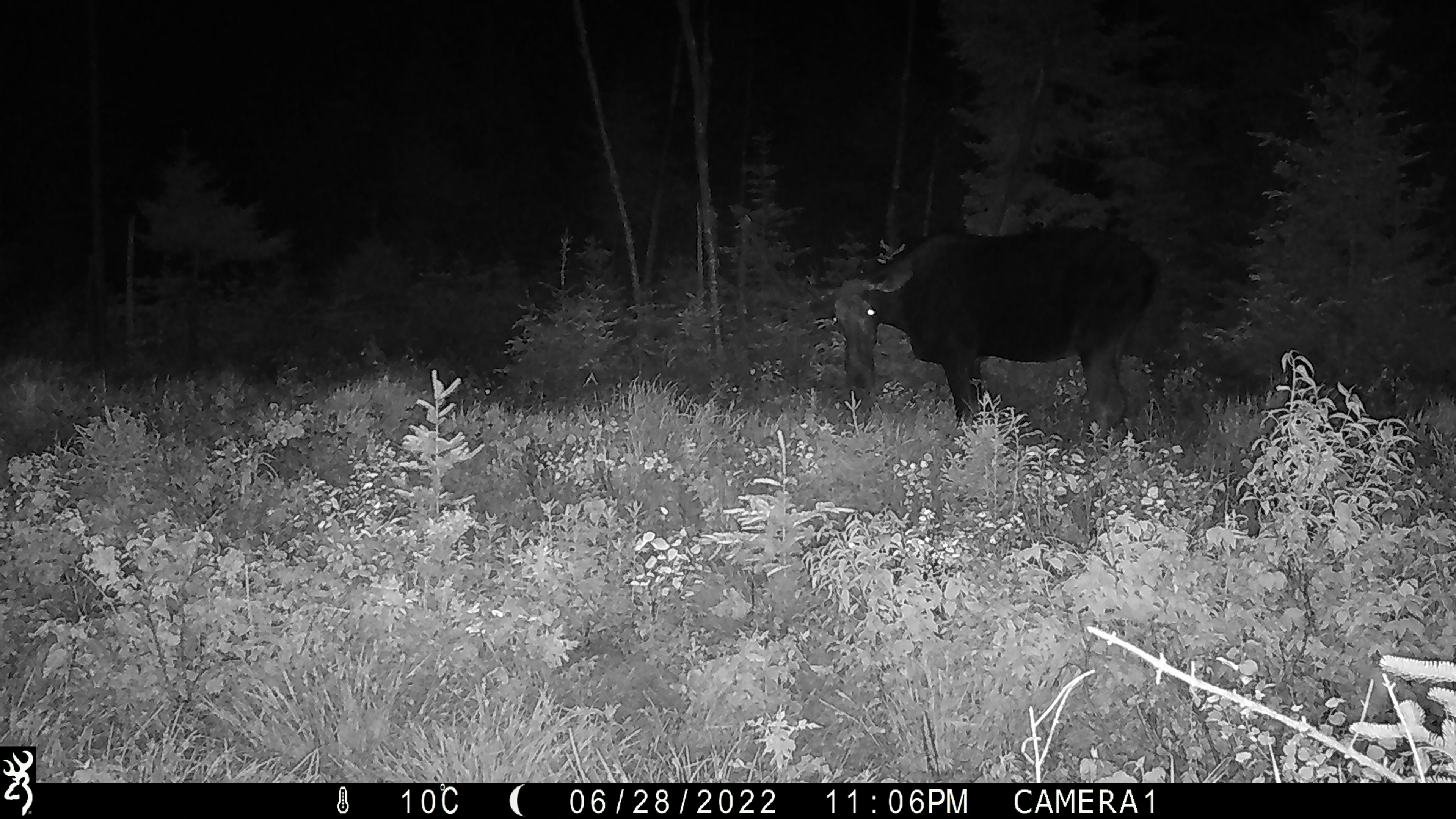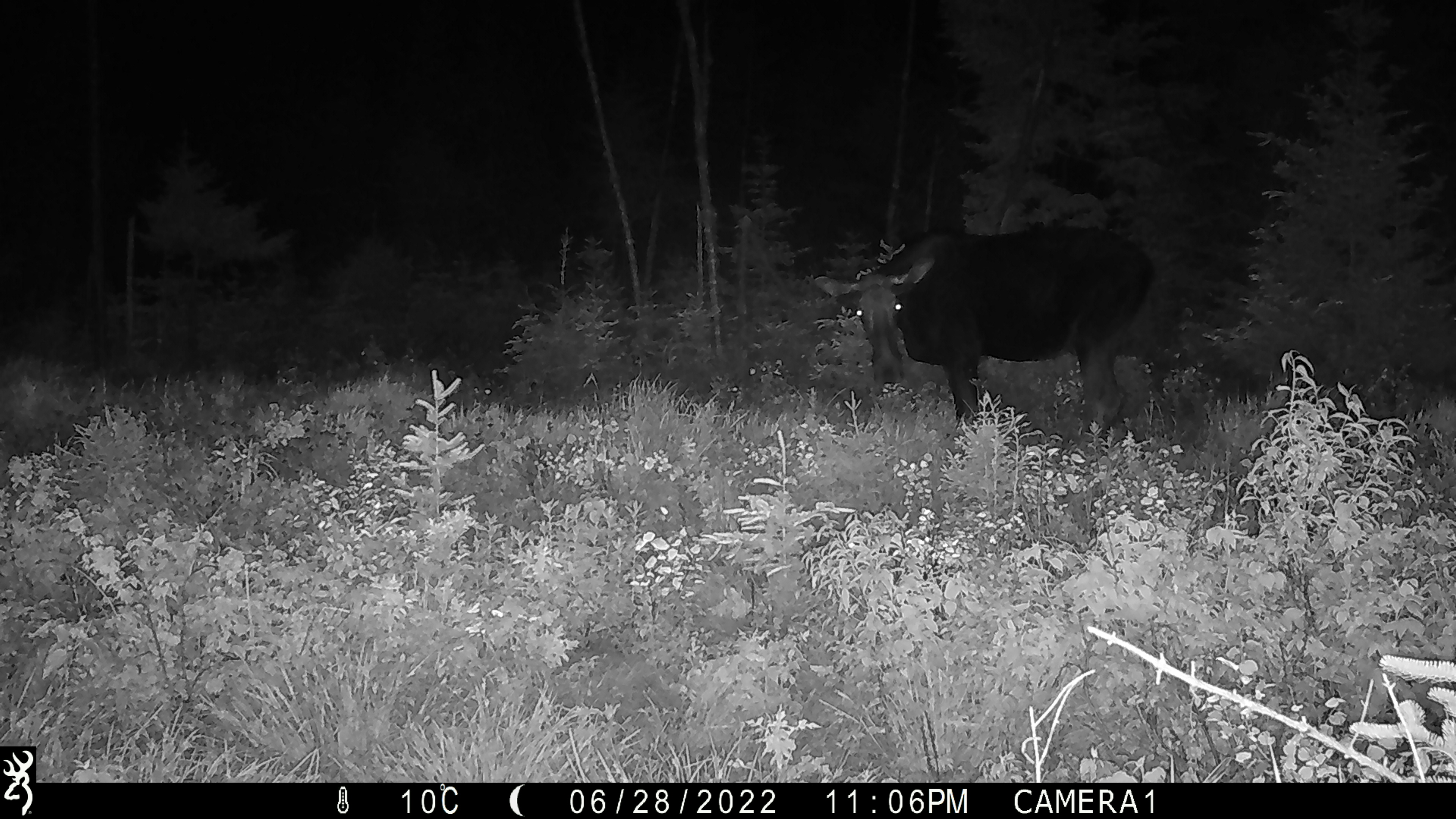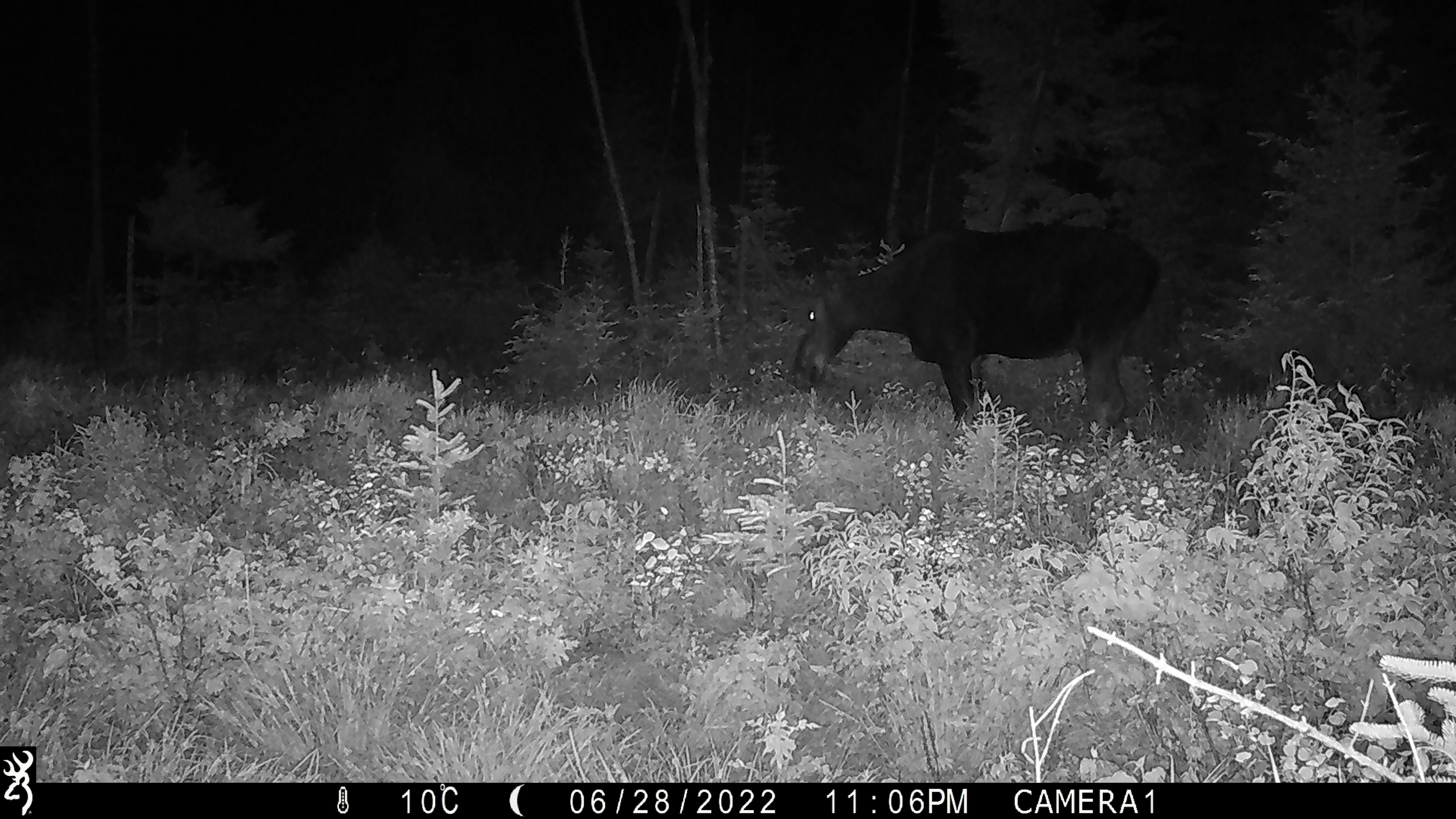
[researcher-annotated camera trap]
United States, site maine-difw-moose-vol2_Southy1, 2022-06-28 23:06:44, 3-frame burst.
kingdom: Animalia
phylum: Chordata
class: Mammalia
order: Artiodactyla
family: Cervidae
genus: Alces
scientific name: Alces alces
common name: moose